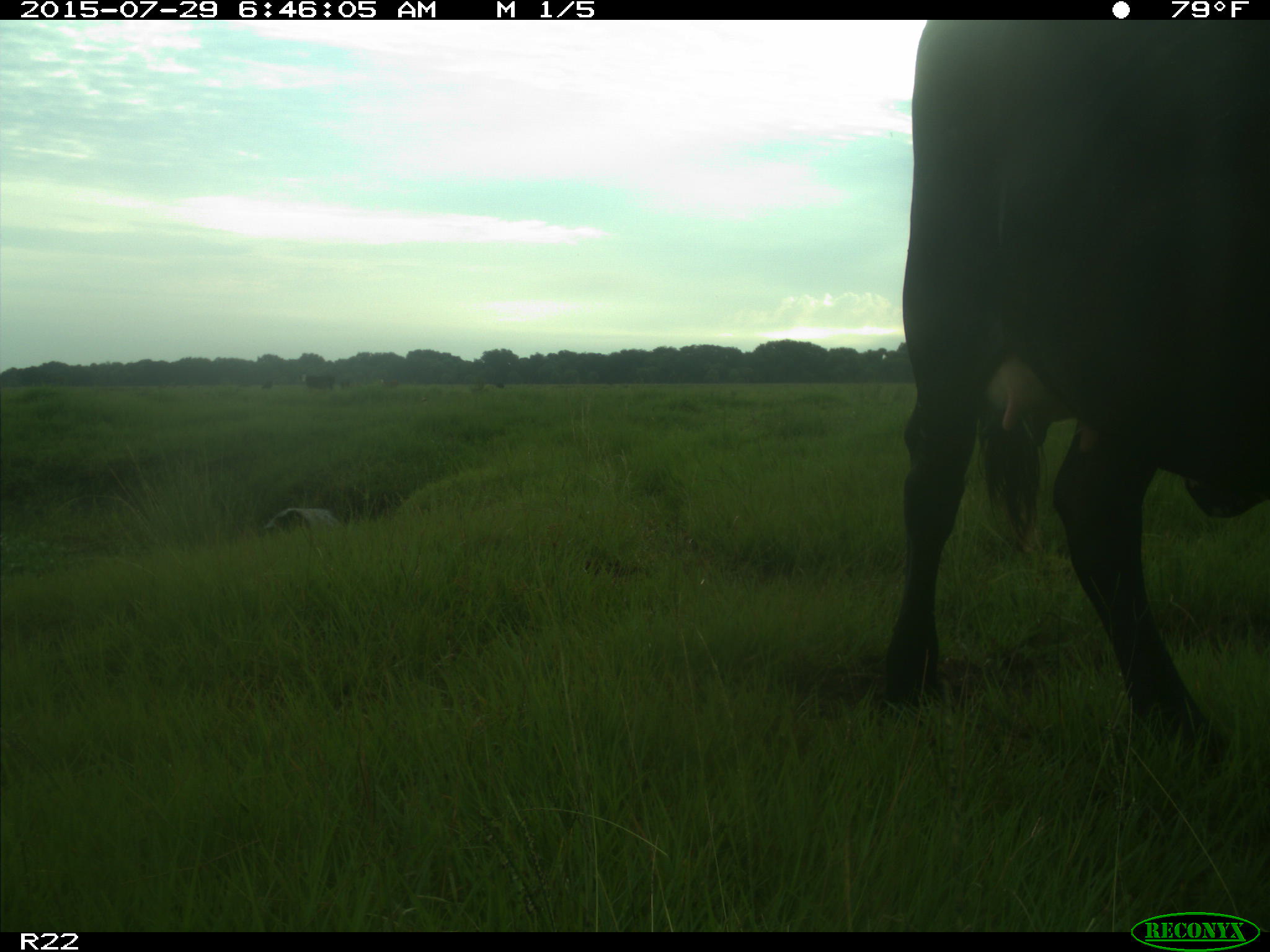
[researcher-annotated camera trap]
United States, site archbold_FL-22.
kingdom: Animalia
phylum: Chordata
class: Mammalia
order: Artiodactyla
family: Bovidae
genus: Bos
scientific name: Bos taurus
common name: domestic cow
Bos taurus (domestic cow).